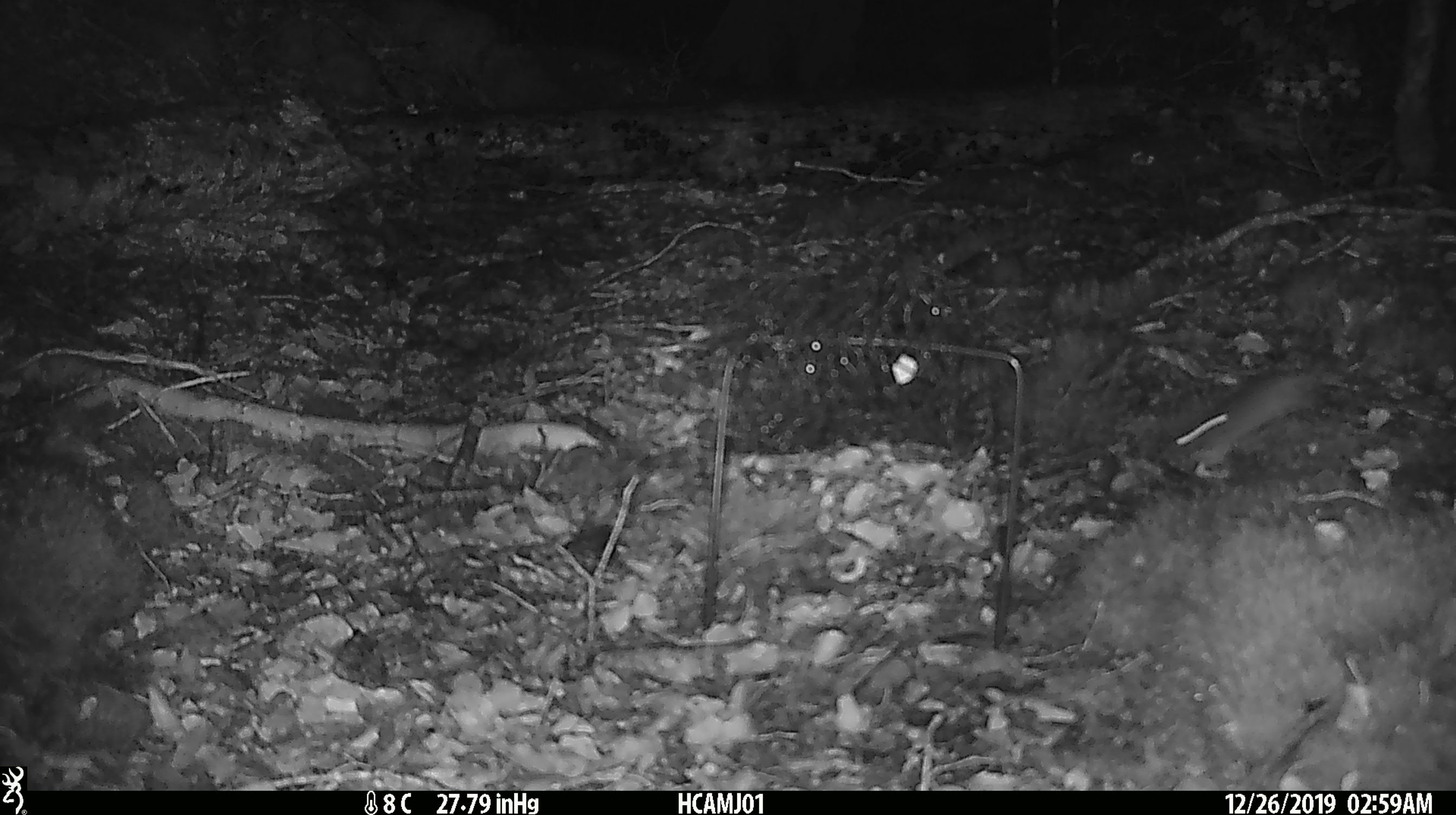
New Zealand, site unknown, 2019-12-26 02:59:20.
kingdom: Animalia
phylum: Chordata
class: Mammalia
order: Rodentia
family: Muridae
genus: Mus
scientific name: Mus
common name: mouse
Mouse (Mus).